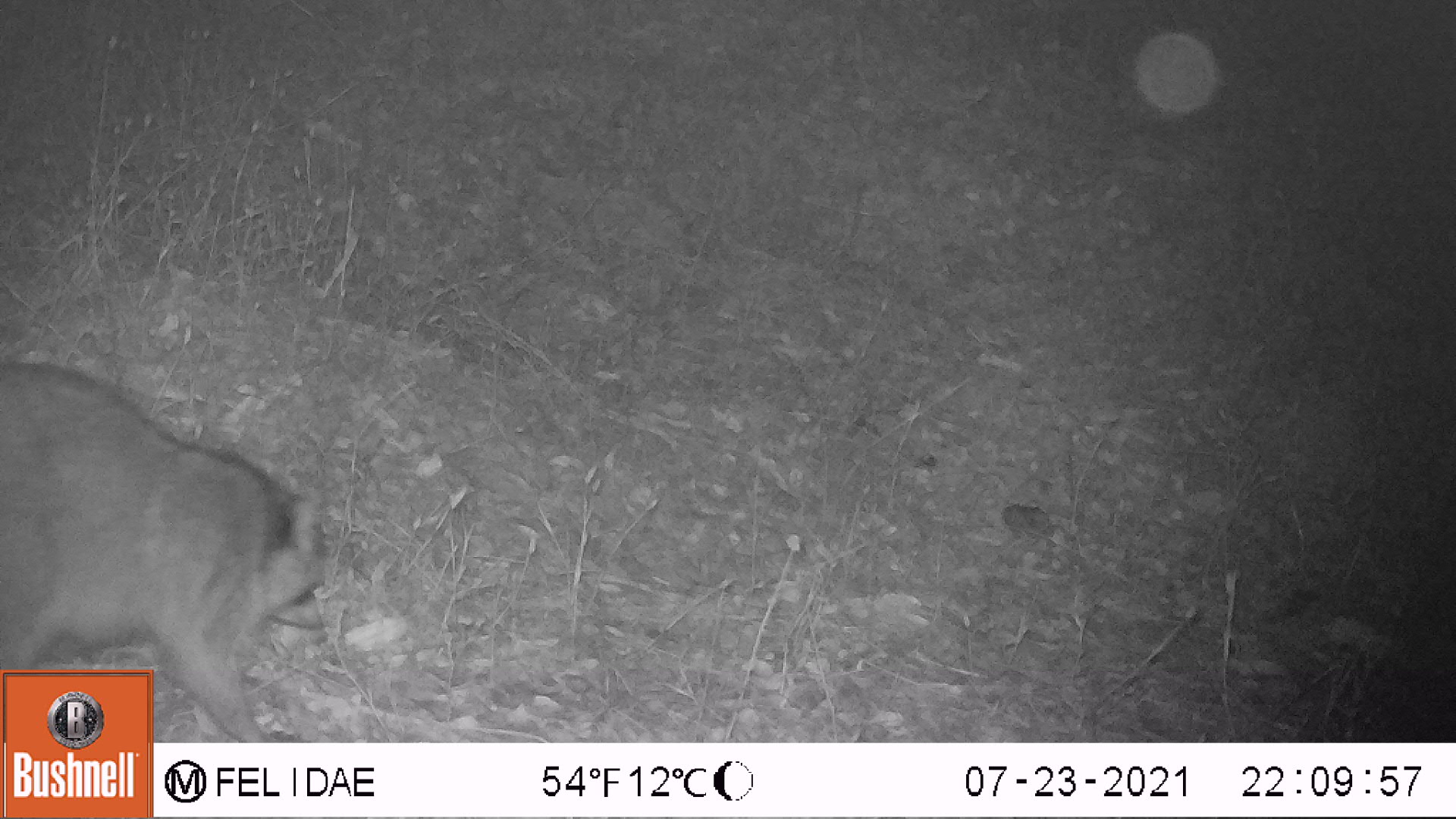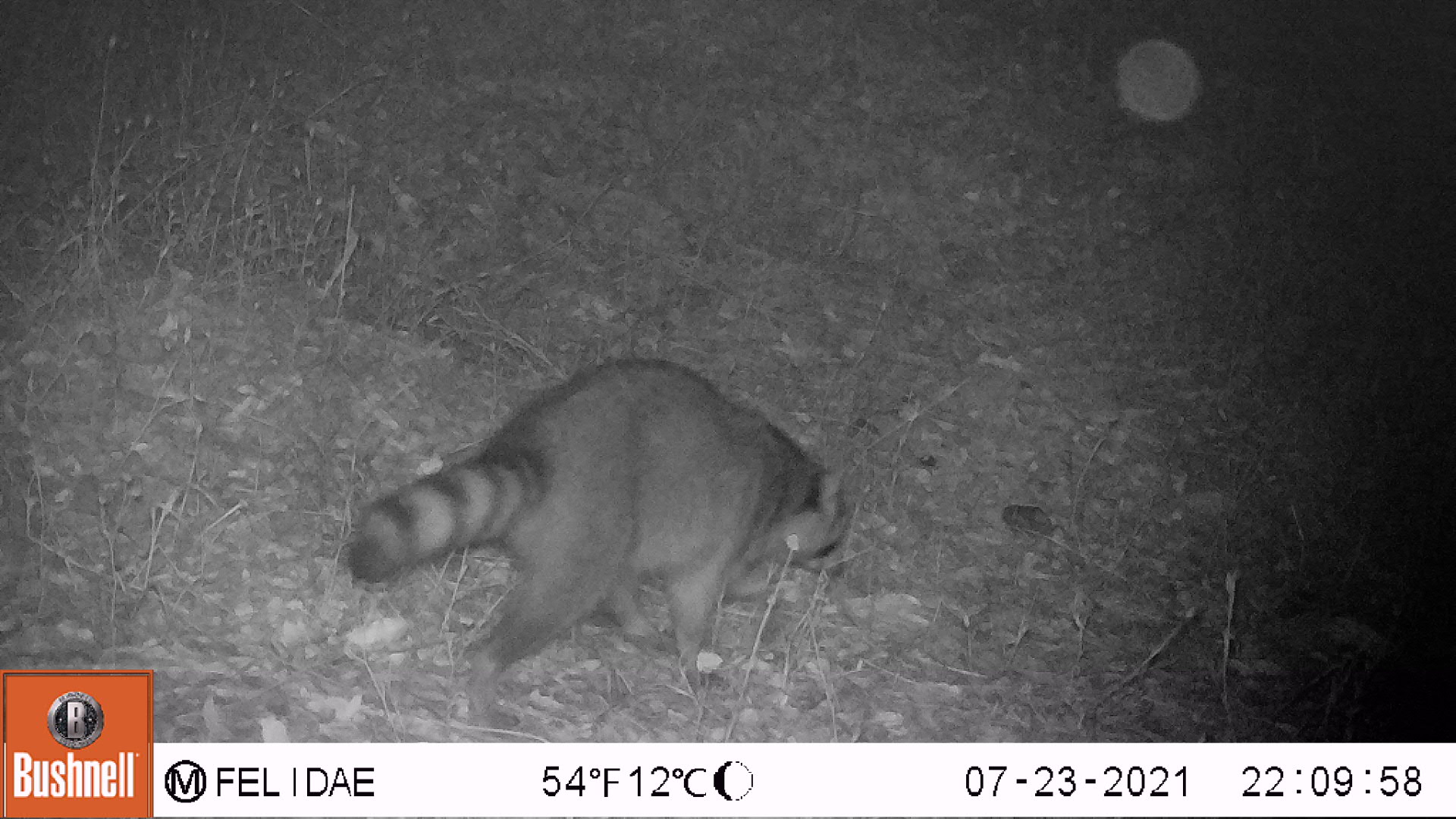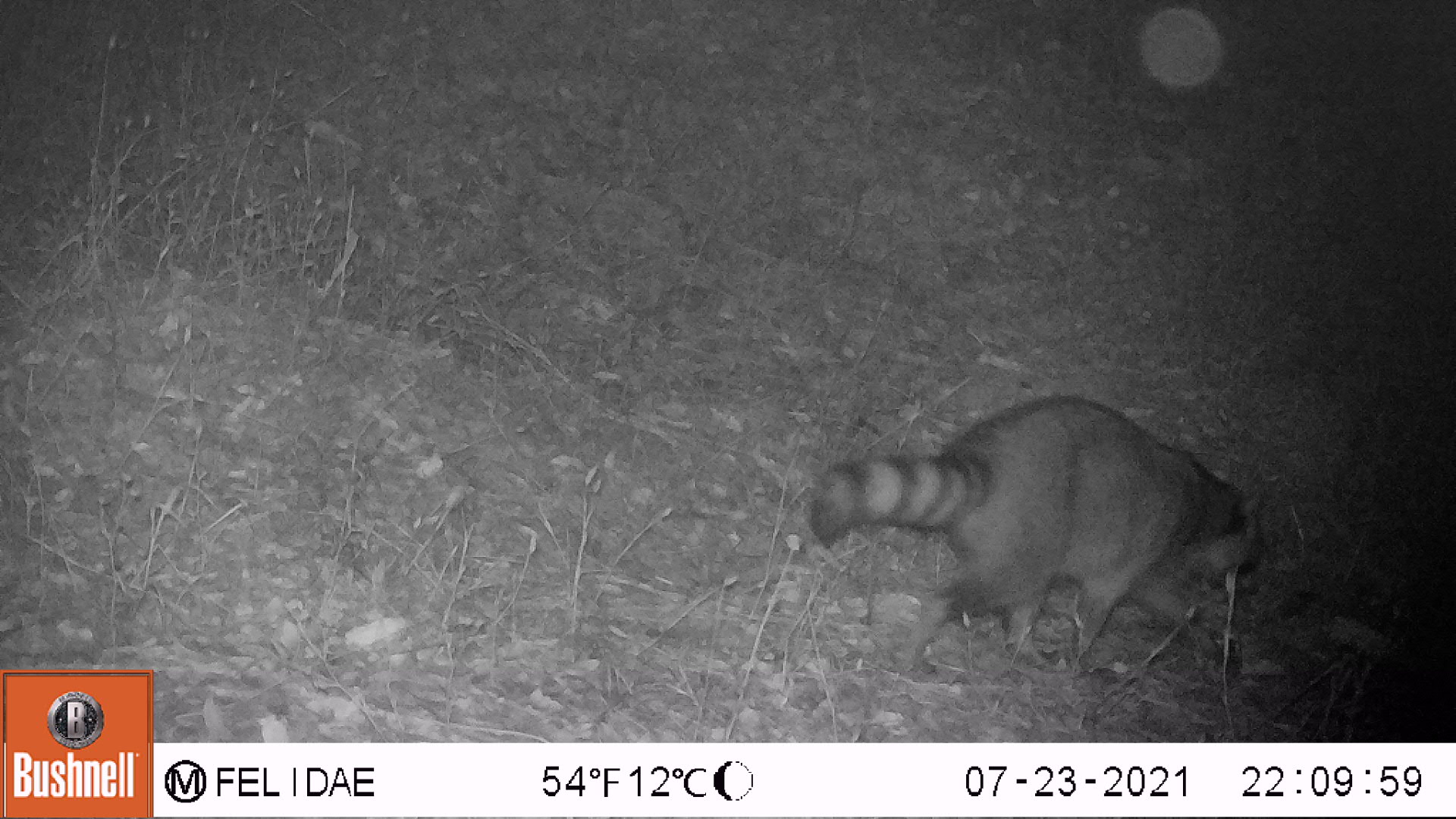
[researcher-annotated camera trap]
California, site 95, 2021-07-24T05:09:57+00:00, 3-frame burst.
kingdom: Animalia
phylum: Chordata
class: Mammalia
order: Carnivora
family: Procyonidae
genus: Procyon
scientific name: Procyon lotor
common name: raccoon